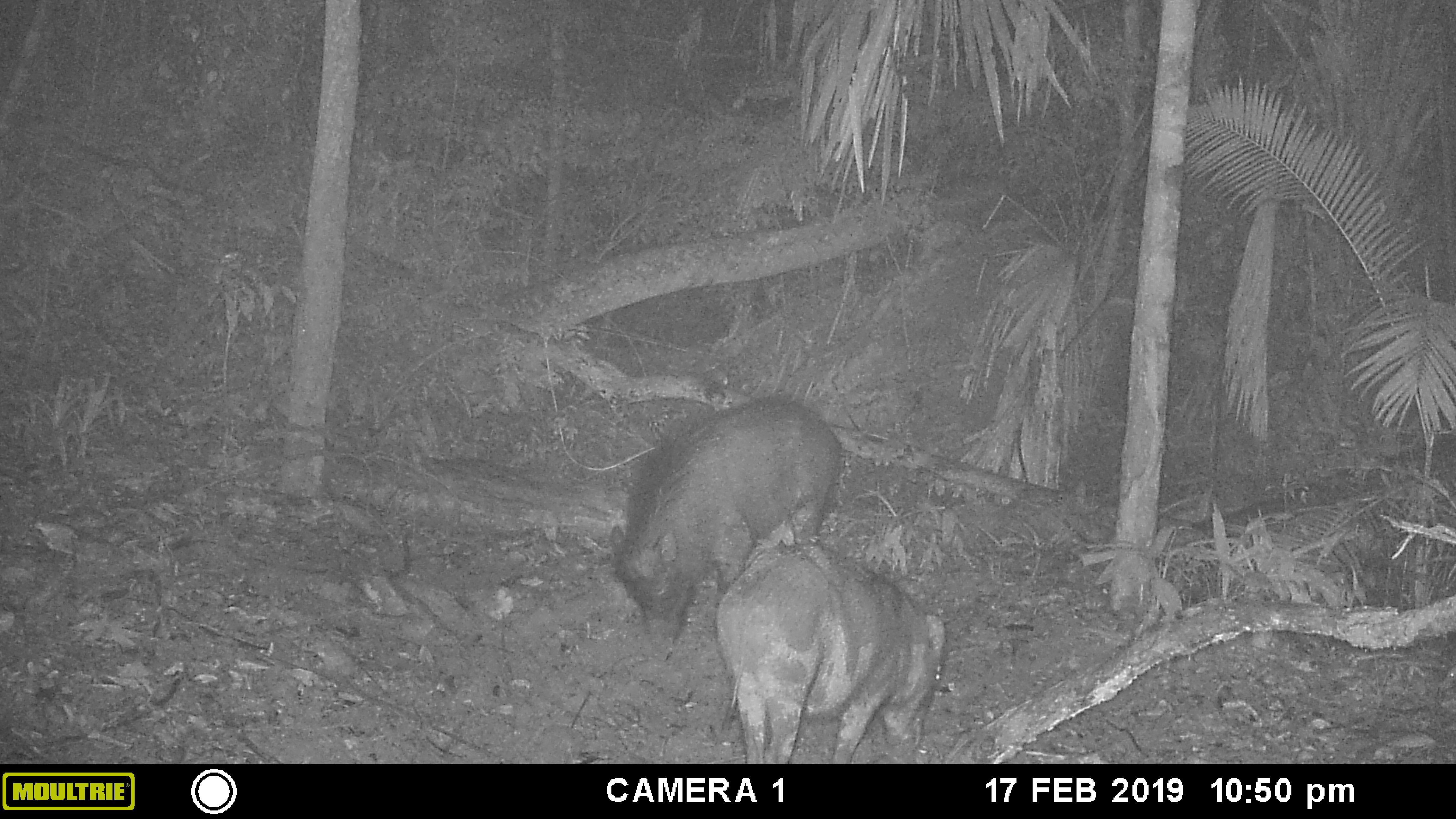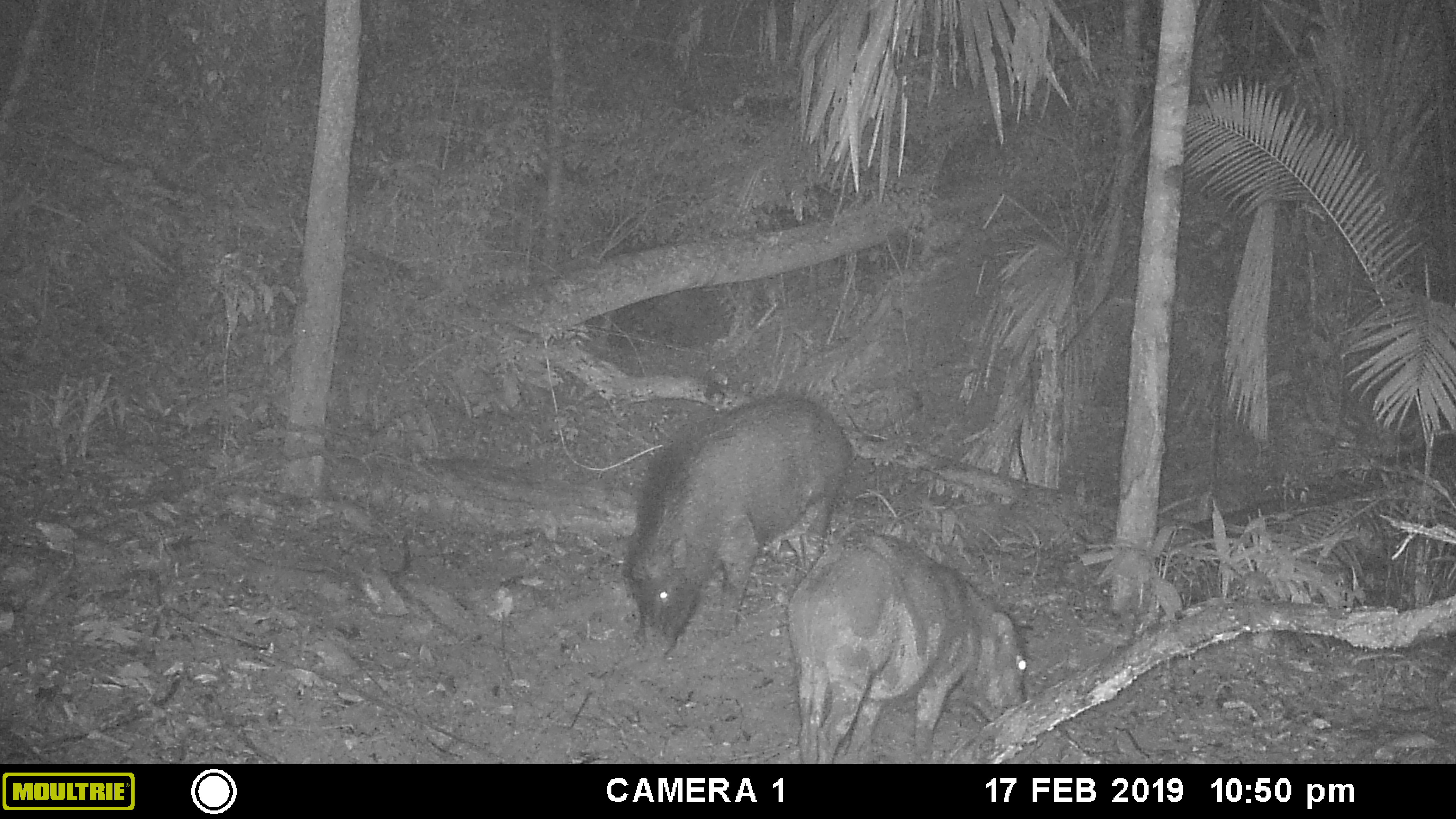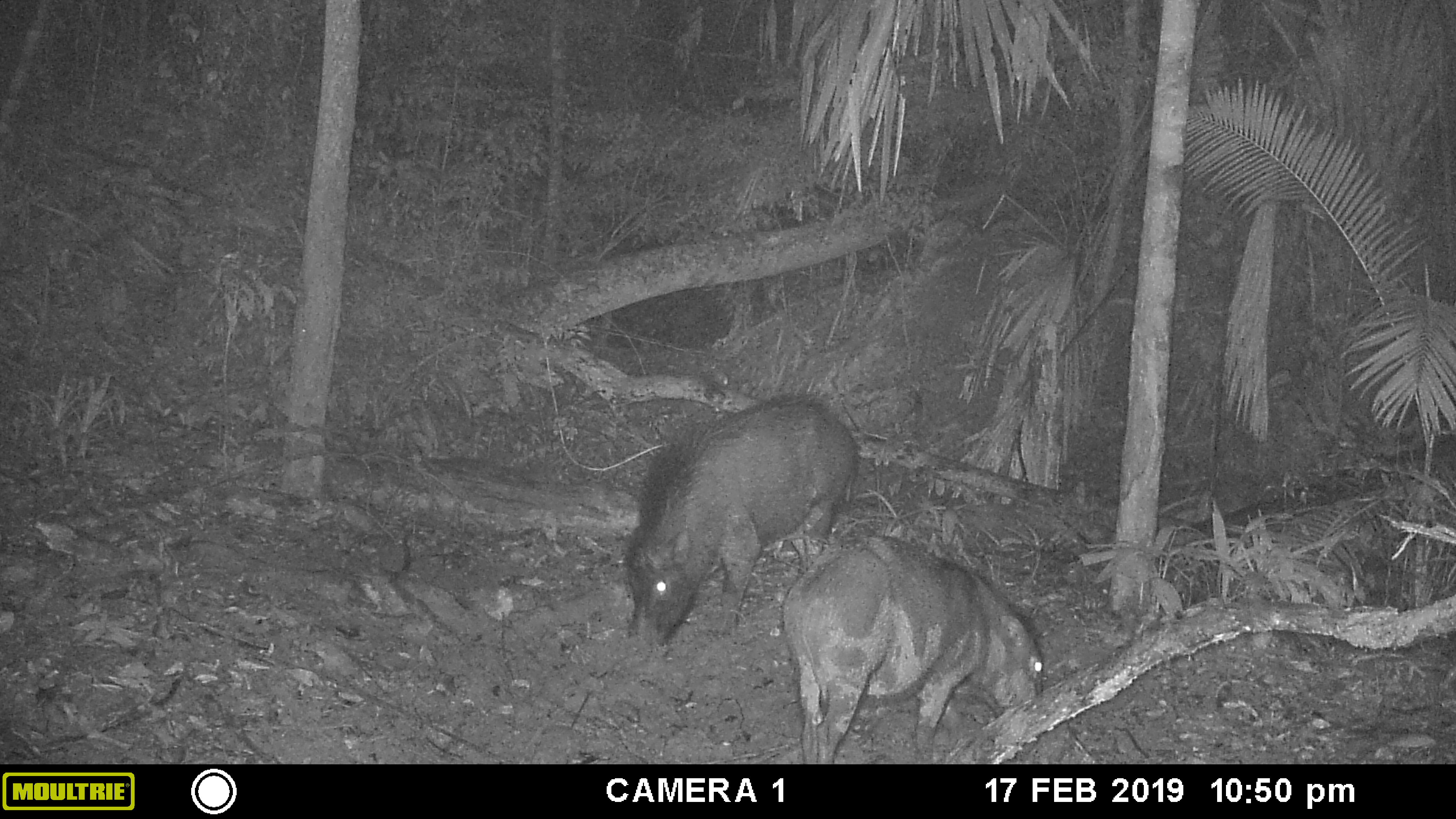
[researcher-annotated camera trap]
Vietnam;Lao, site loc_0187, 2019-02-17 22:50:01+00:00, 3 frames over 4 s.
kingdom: Animalia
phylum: Chordata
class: Mammalia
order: Artiodactyla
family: Suidae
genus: Sus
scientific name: Sus scrofa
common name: eurasian wild pig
Eurasian wild pig (Sus scrofa). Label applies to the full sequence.